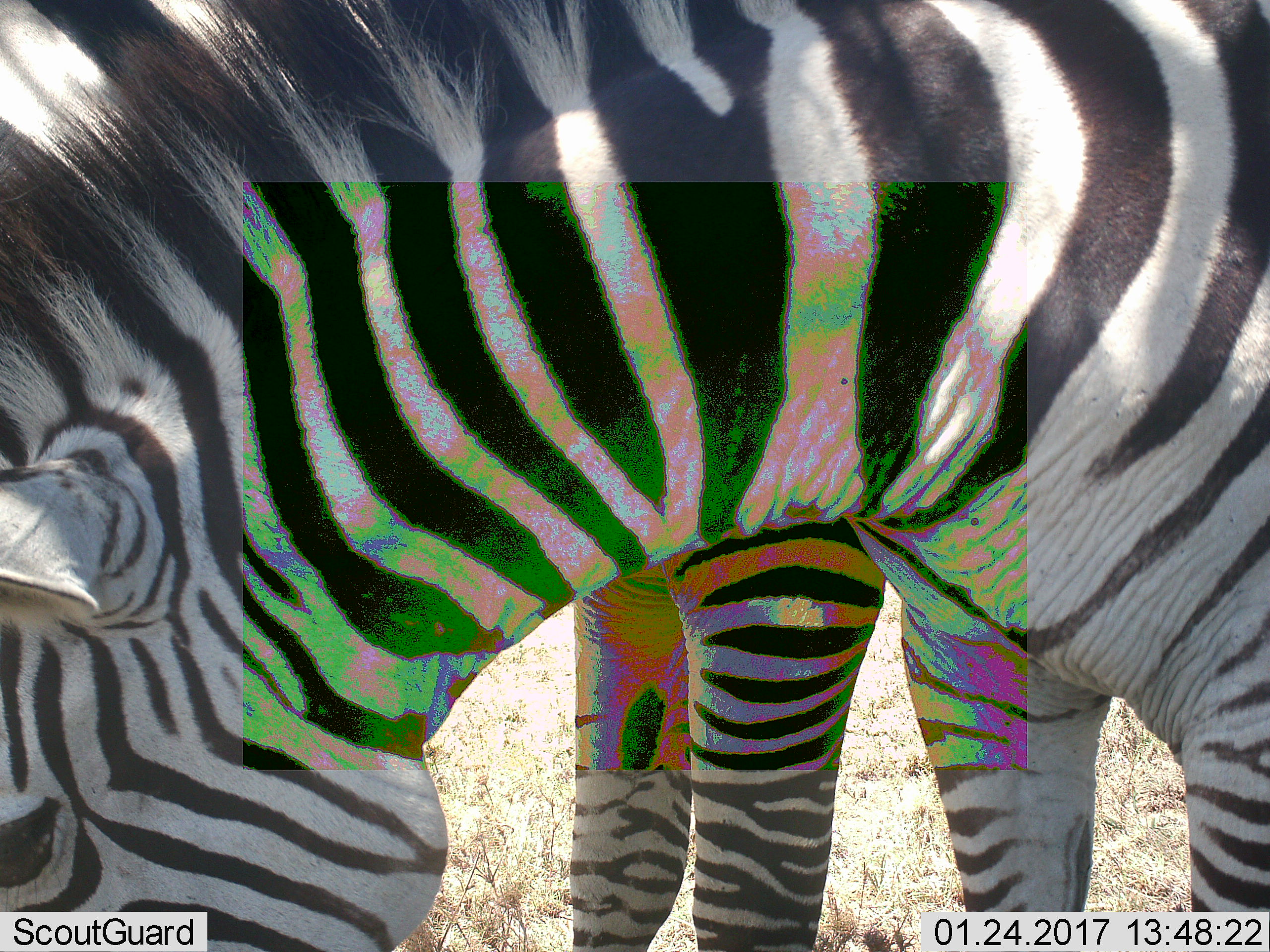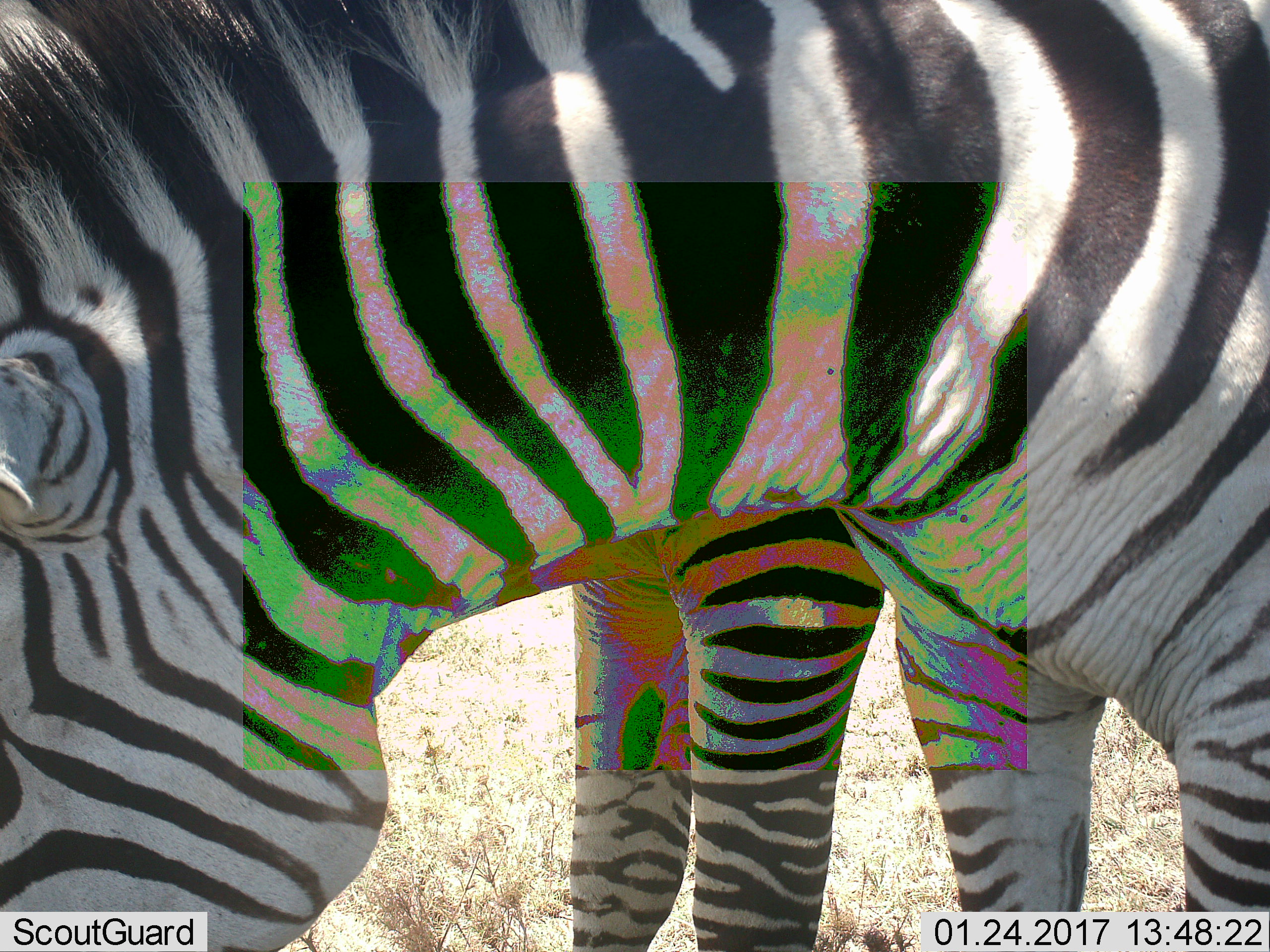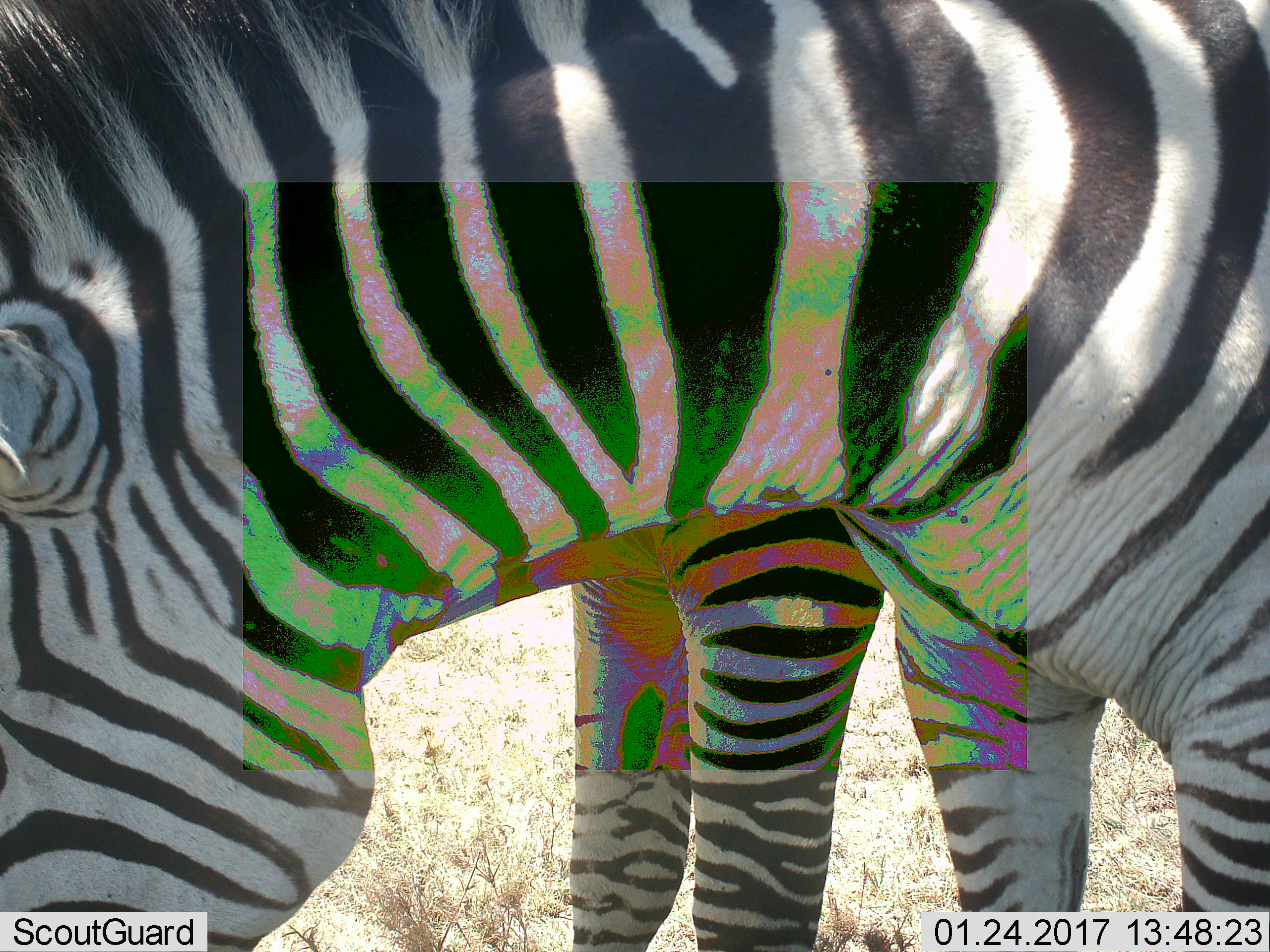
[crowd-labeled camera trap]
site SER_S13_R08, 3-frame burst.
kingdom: Animalia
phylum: Chordata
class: Mammalia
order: Perissodactyla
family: Equidae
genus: Equus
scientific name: Equus quagga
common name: plains zebra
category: zebraplains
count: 2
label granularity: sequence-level